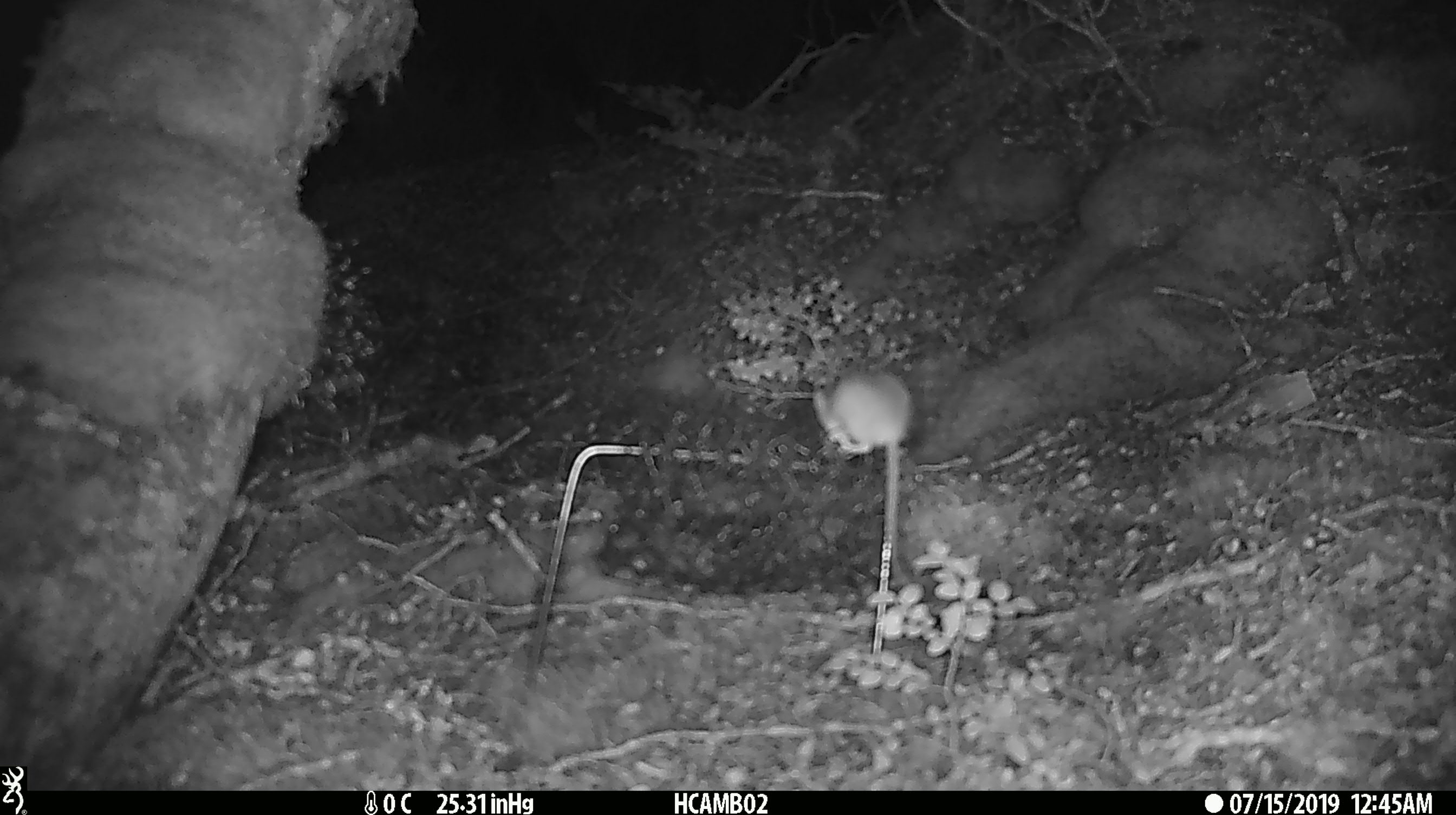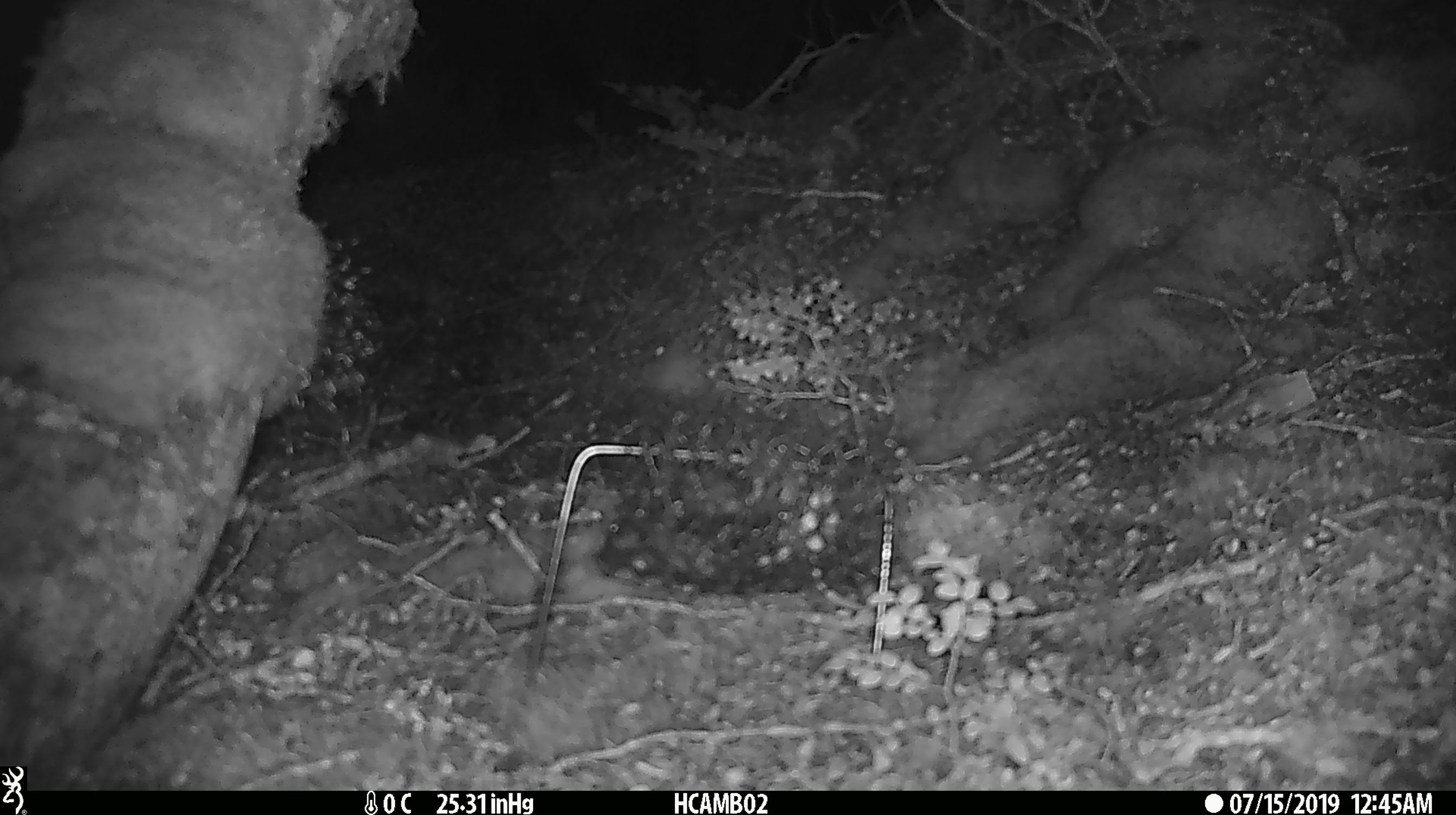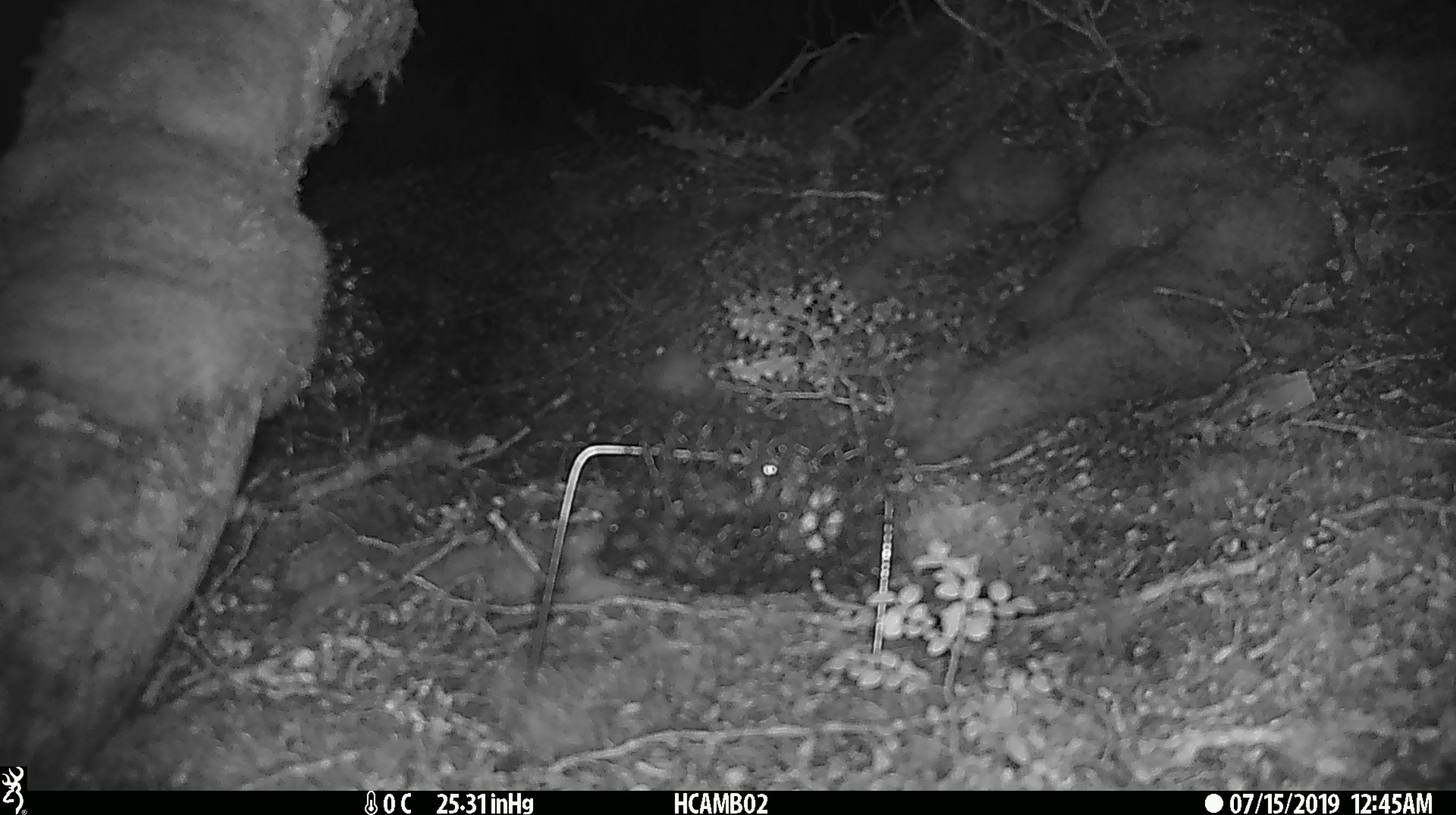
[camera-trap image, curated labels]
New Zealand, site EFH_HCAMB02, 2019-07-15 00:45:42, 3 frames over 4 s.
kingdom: Animalia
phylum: Chordata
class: Mammalia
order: Rodentia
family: Muridae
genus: Mus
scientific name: Mus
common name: mouse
Mouse (Mus).